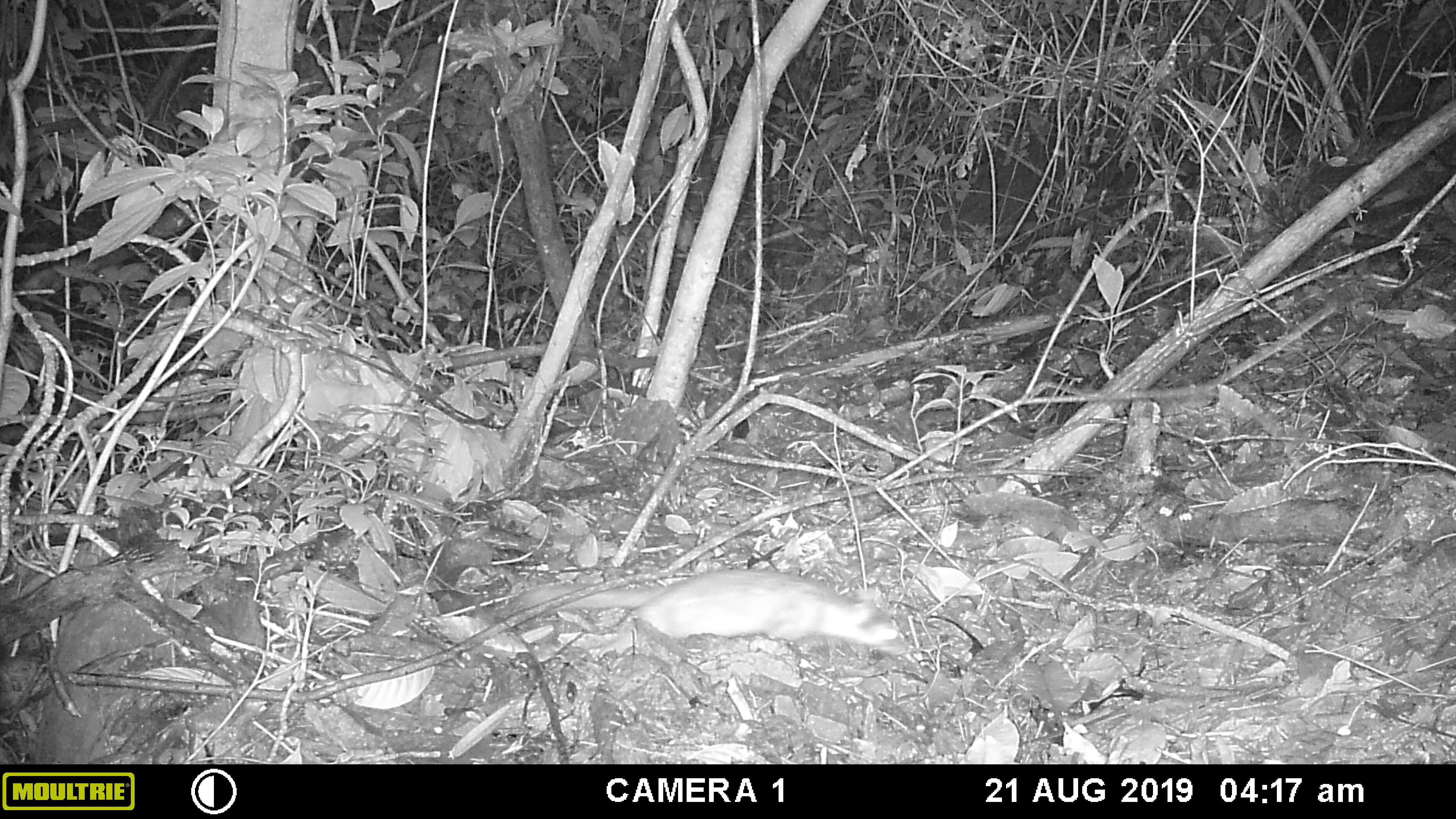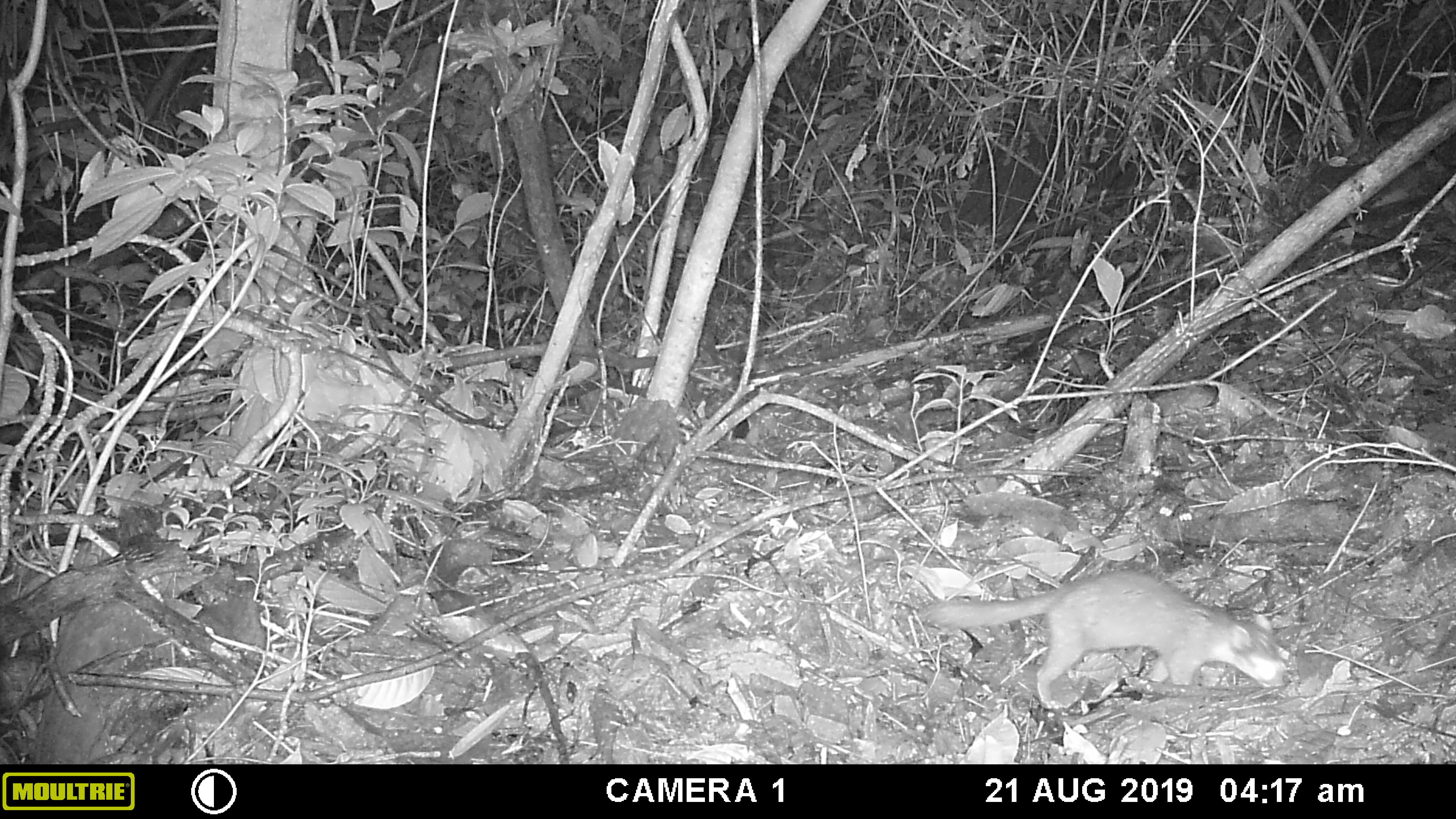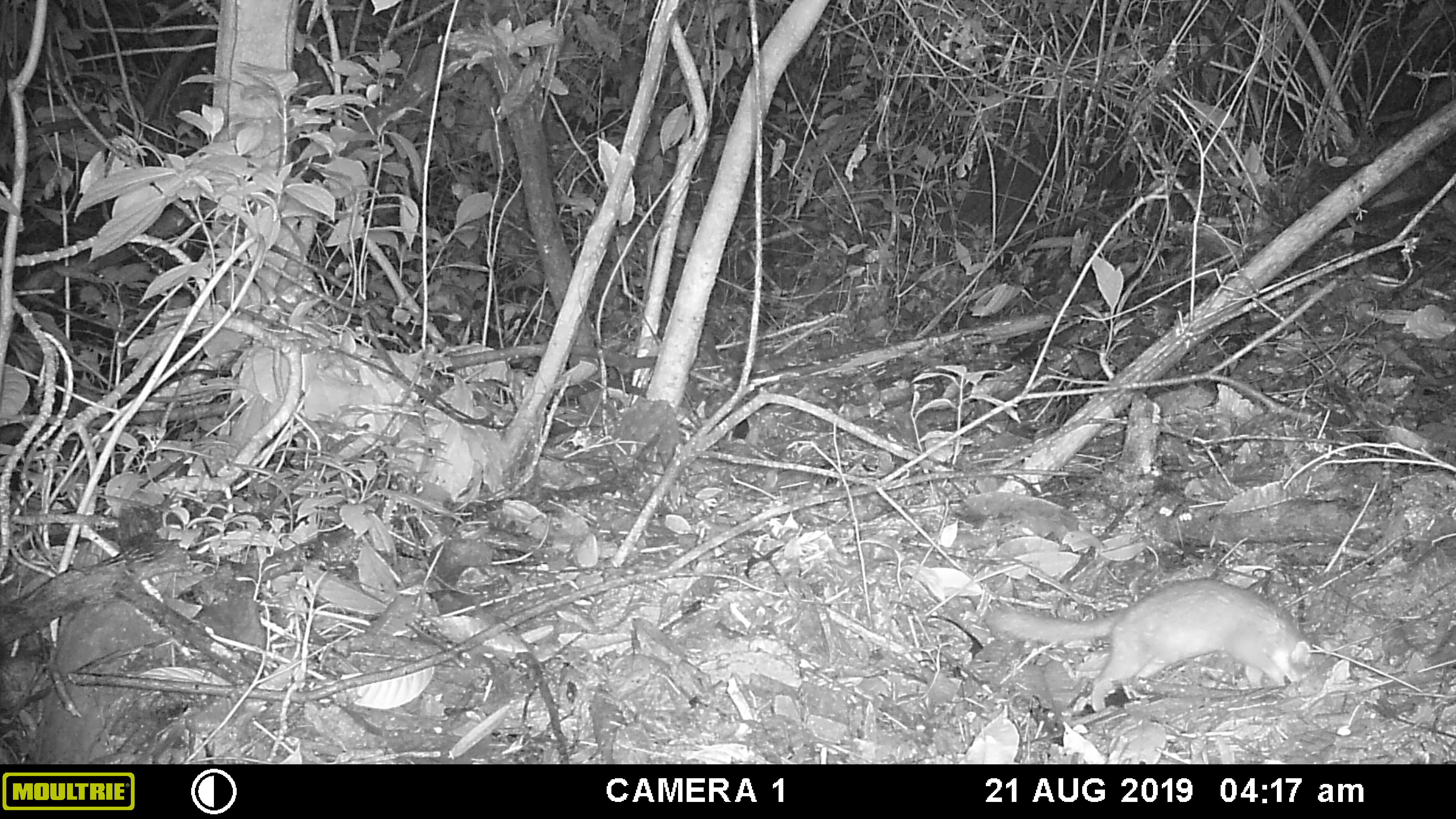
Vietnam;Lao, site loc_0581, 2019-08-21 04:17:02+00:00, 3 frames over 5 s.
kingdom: Animalia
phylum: Chordata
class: Mammalia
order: Carnivora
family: Mustelidae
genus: Melogale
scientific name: Melogale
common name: ferret badger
Ferret badger (Melogale). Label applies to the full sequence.